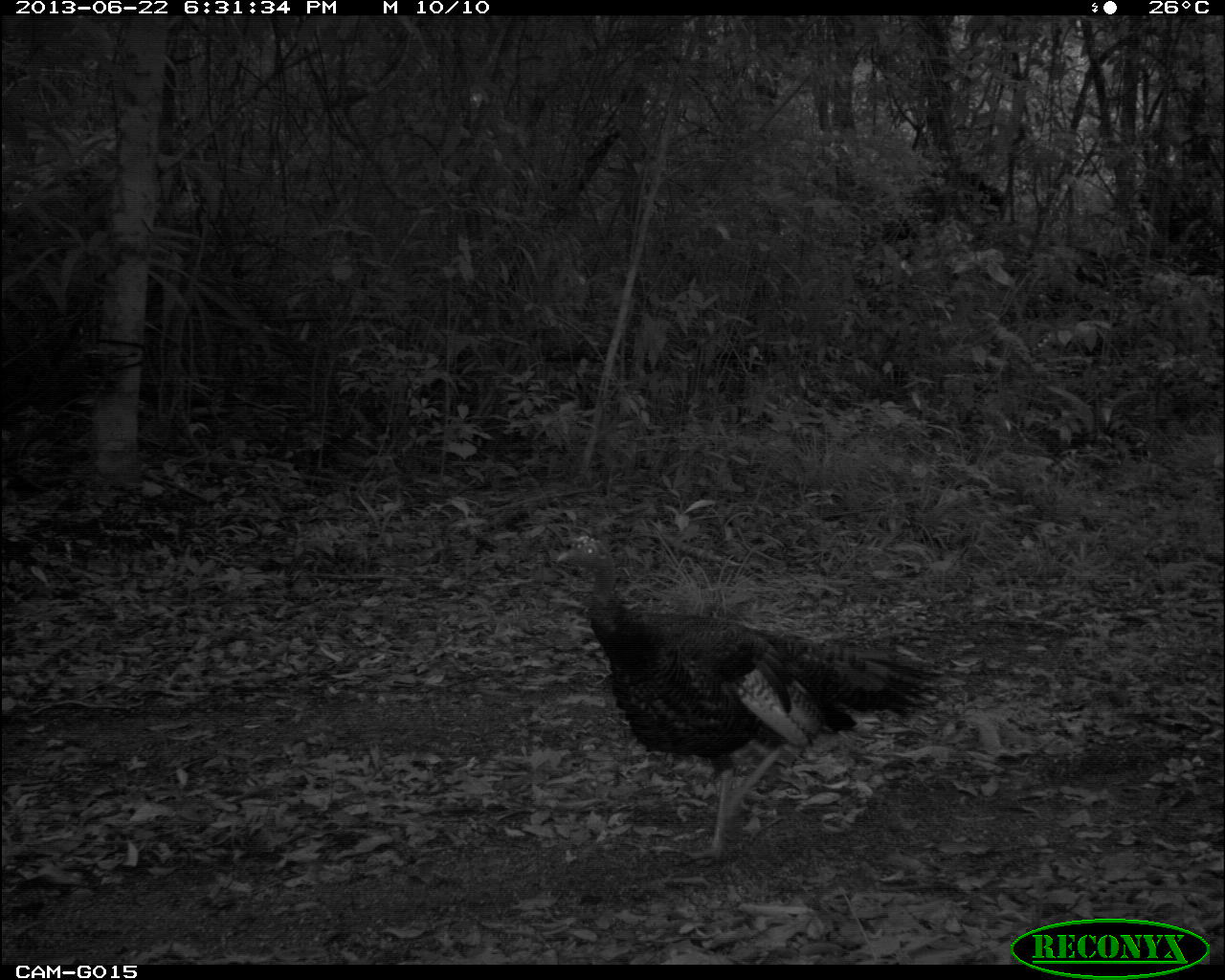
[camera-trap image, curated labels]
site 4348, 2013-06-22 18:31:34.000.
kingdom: Animalia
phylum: Chordata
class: Aves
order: Galliformes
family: Phasianidae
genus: Meleagris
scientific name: Meleagris ocellata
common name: ocellated turkey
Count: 2.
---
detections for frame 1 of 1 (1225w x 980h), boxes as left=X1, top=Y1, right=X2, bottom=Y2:
meleagris ocellata: left=553, top=533, right=948, bottom=862